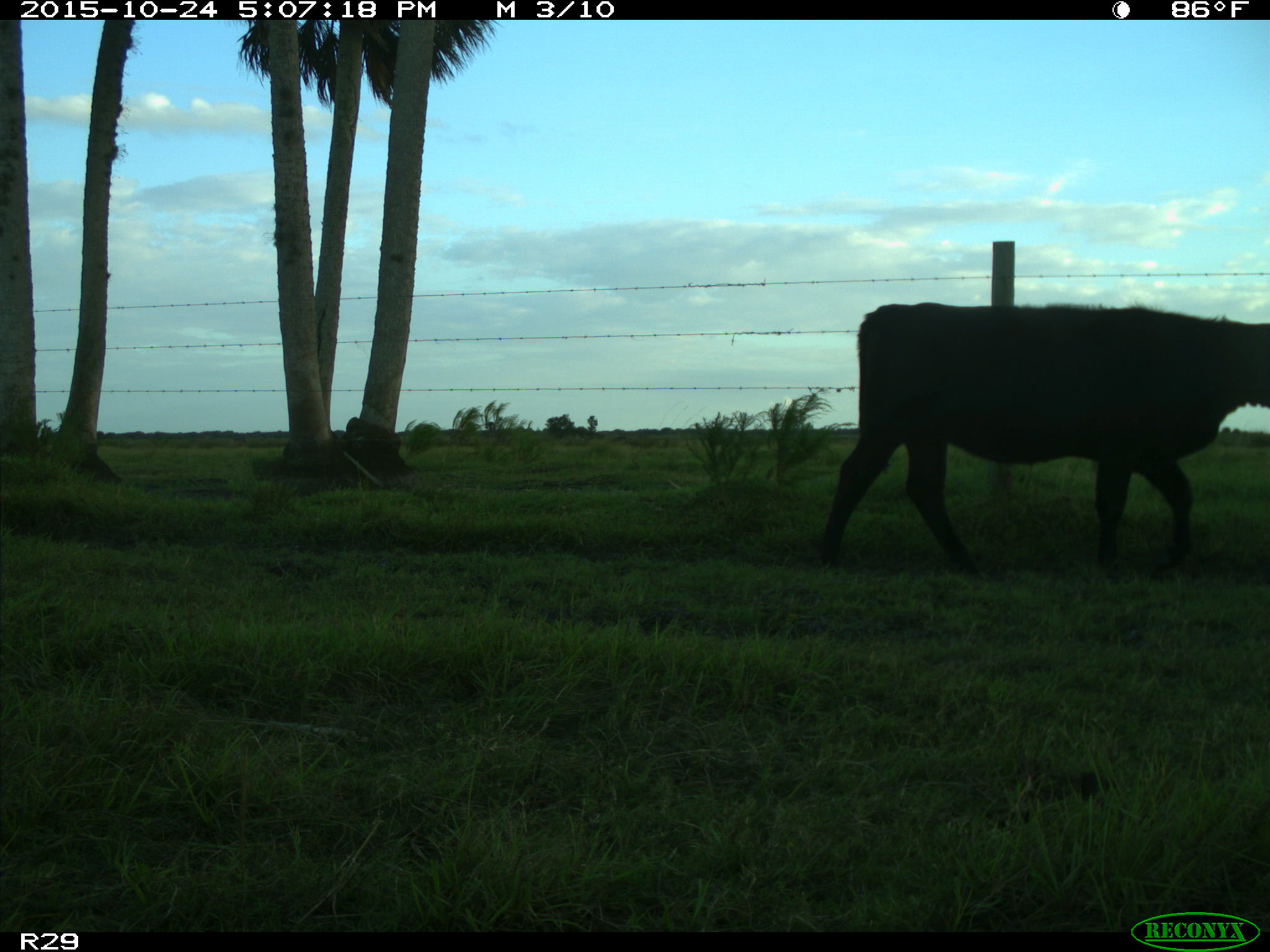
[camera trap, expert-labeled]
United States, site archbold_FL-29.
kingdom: Animalia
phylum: Chordata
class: Mammalia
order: Artiodactyla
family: Bovidae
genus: Bos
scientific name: Bos taurus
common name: domestic cow